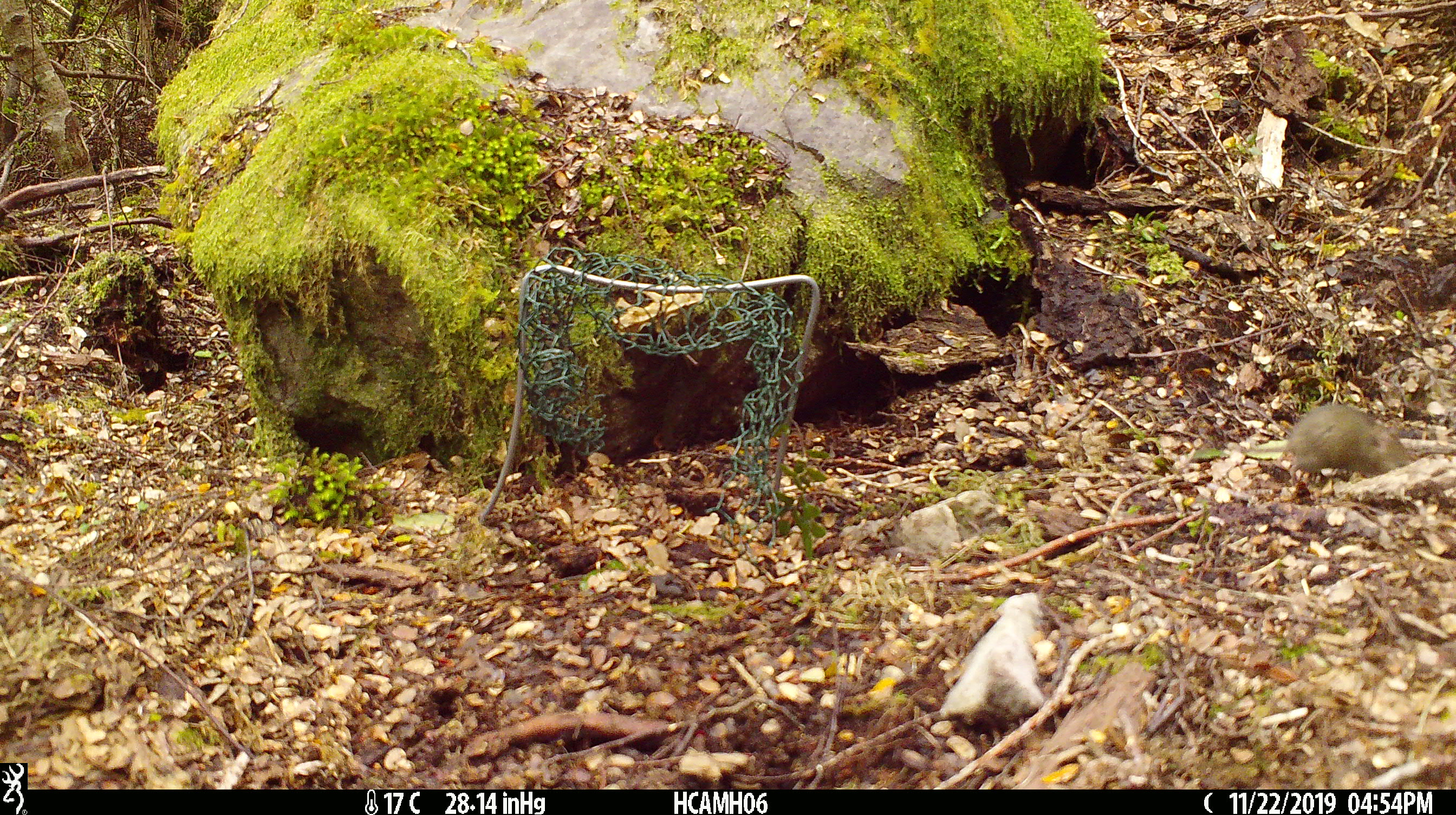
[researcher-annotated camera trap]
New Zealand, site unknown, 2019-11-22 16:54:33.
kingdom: Animalia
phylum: Chordata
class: Mammalia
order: Rodentia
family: Muridae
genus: Mus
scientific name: Mus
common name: mouse